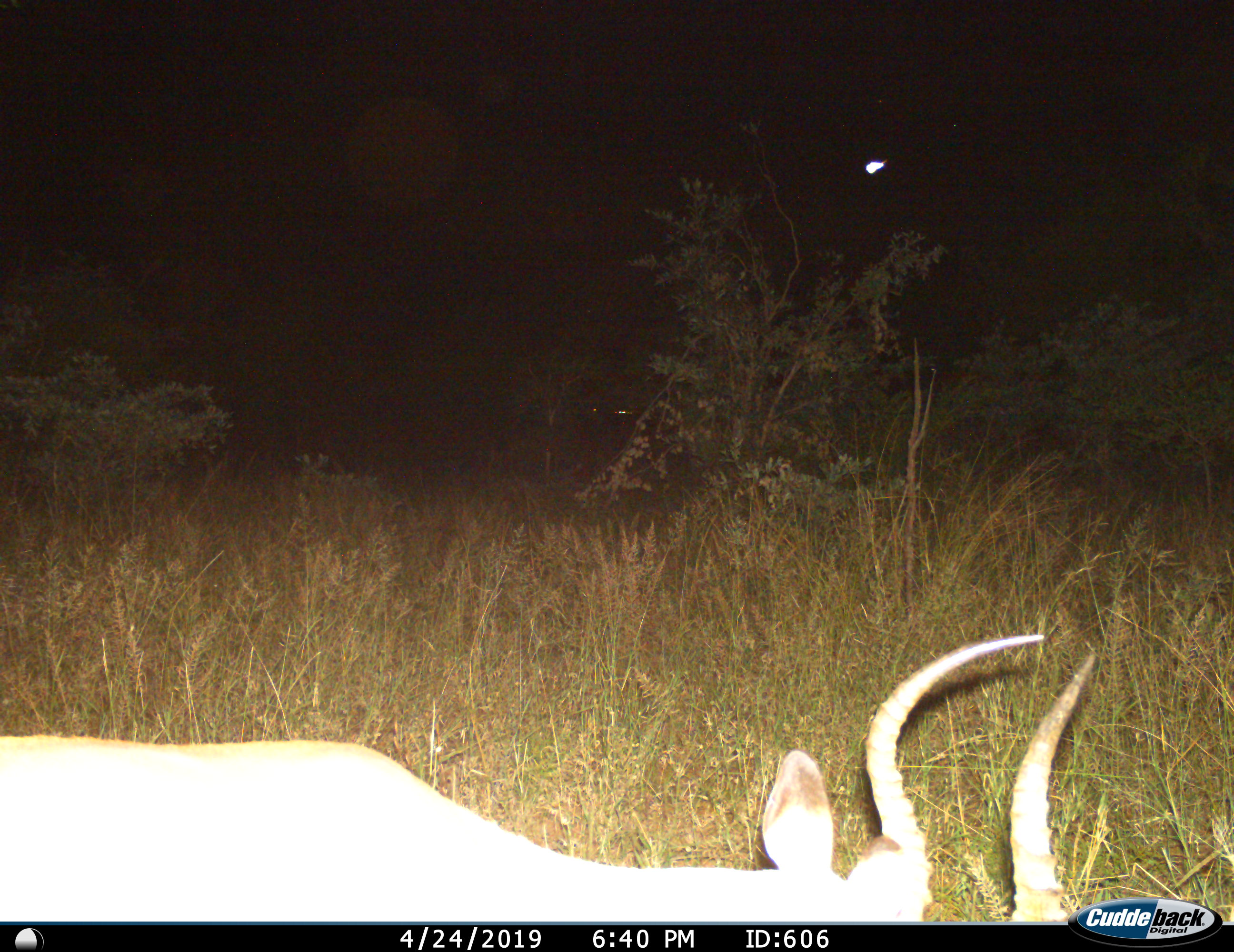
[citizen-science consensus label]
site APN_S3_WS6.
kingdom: Animalia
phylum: Chordata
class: Mammalia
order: Artiodactyla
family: Bovidae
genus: Aepyceros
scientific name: Aepyceros melampus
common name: impala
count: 1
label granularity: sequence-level